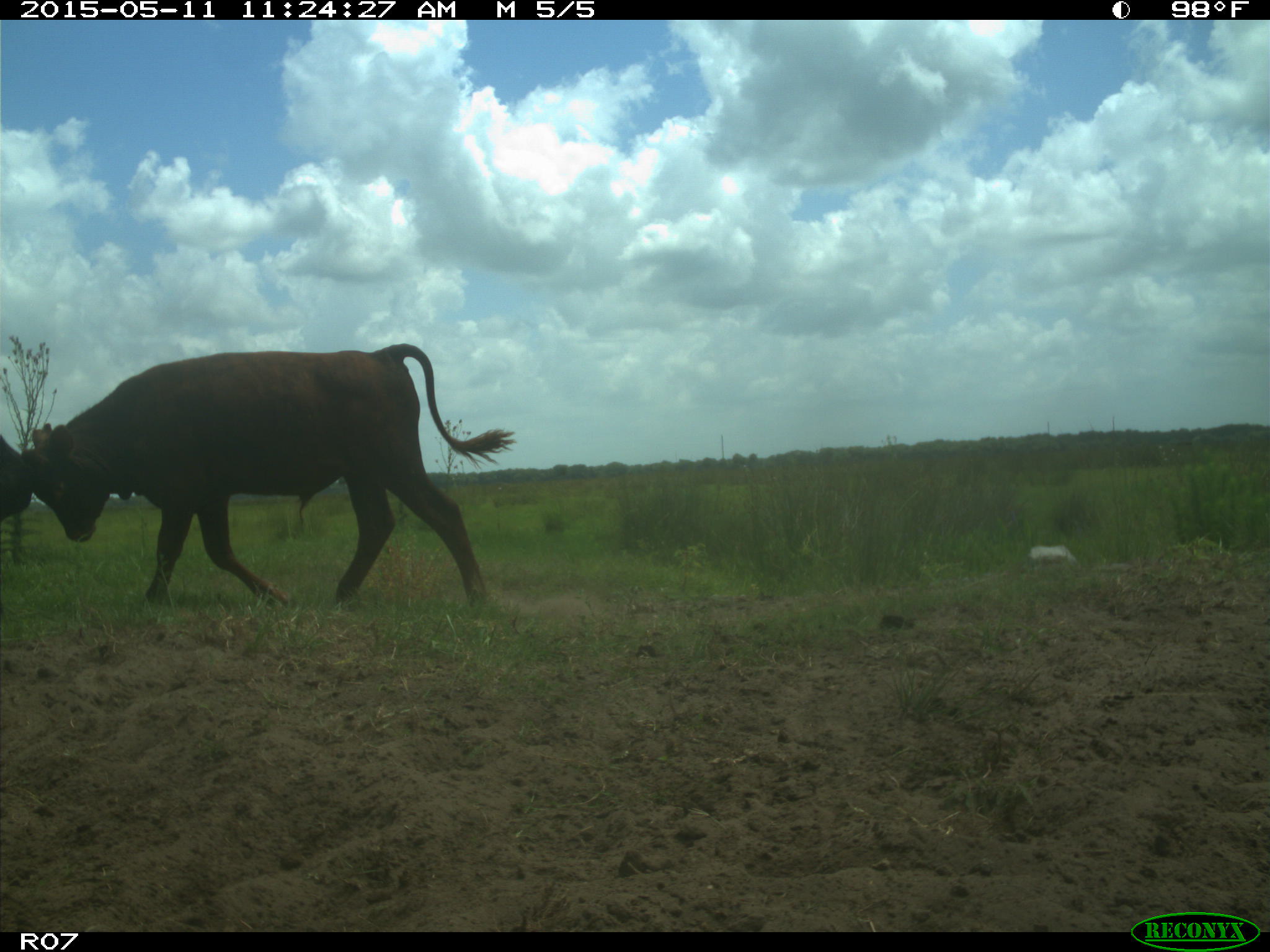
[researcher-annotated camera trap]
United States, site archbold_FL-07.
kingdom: Animalia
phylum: Chordata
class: Mammalia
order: Artiodactyla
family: Bovidae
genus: Bos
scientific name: Bos taurus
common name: domestic cow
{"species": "Bos taurus (domestic cow)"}